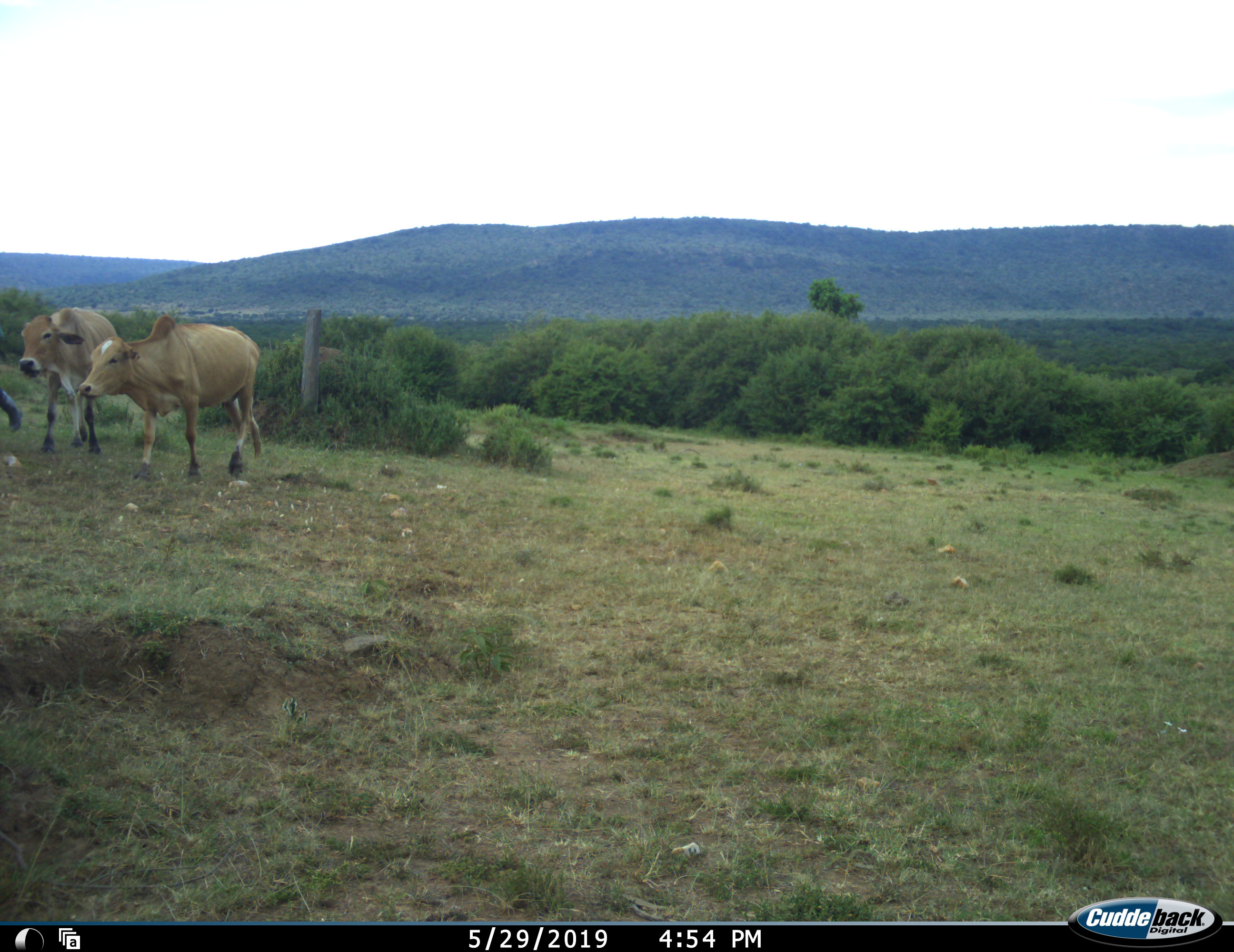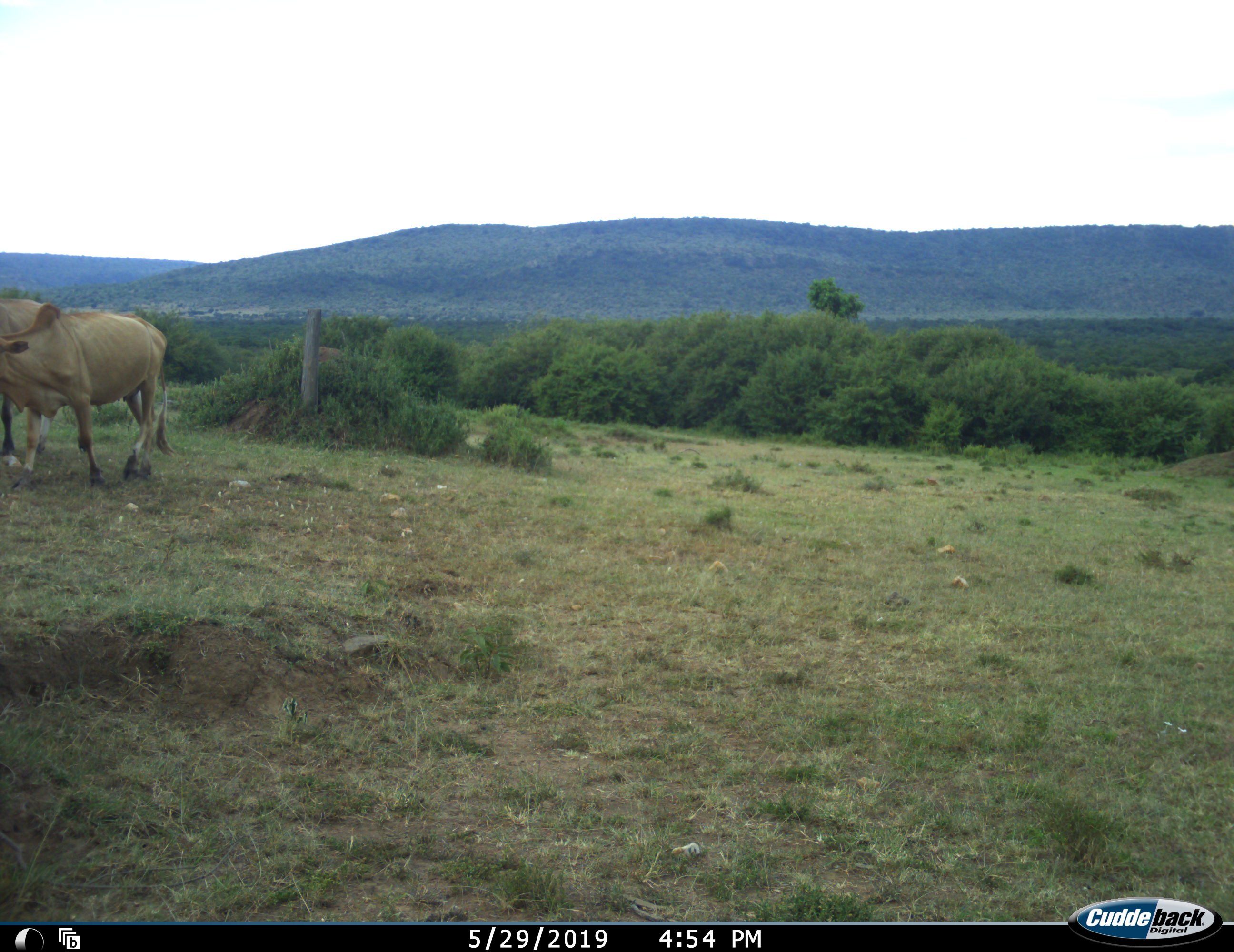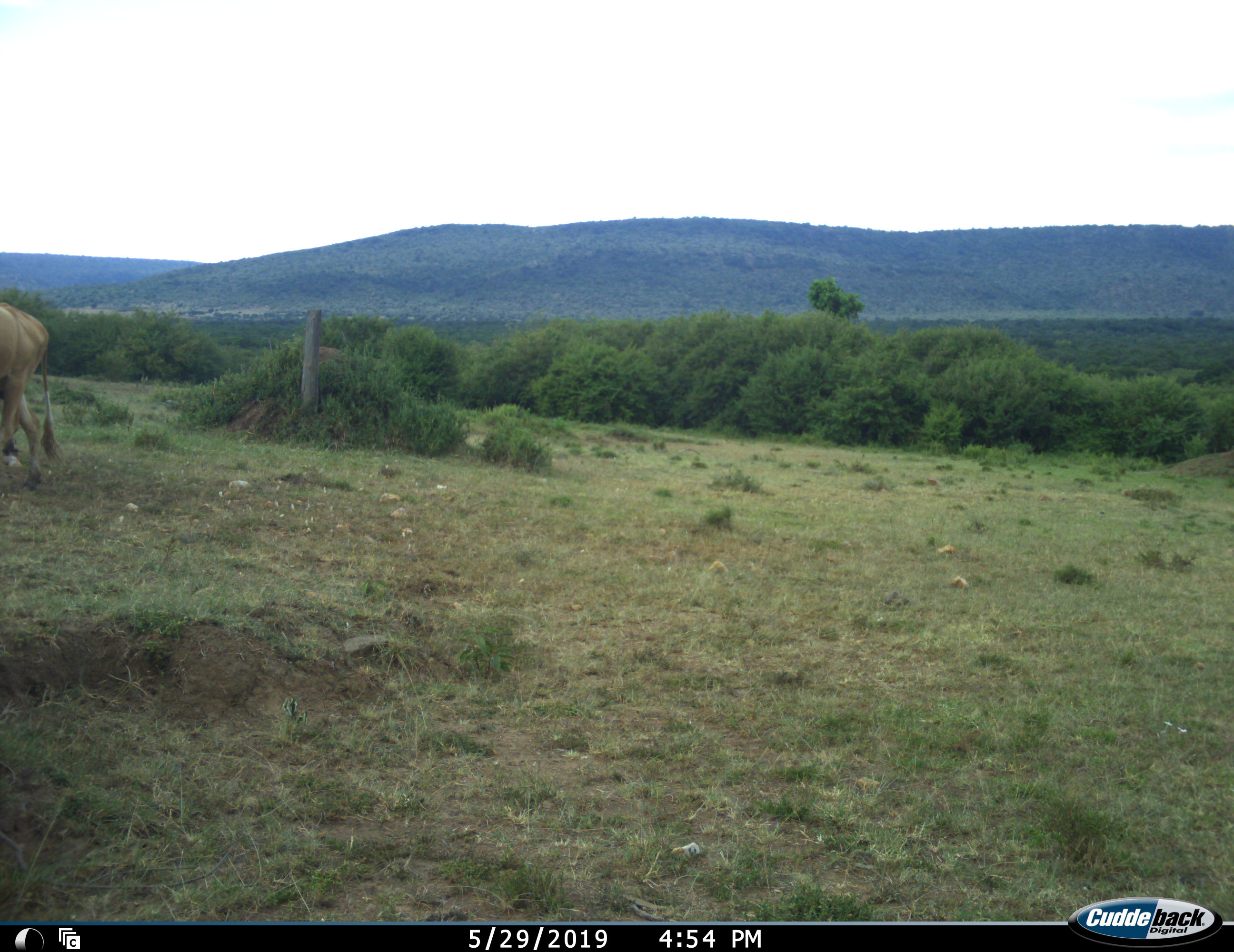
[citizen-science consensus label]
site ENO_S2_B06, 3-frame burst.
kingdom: Animalia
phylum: Chordata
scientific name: Vertebrata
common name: domestic animal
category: domesticanimal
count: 3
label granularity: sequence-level